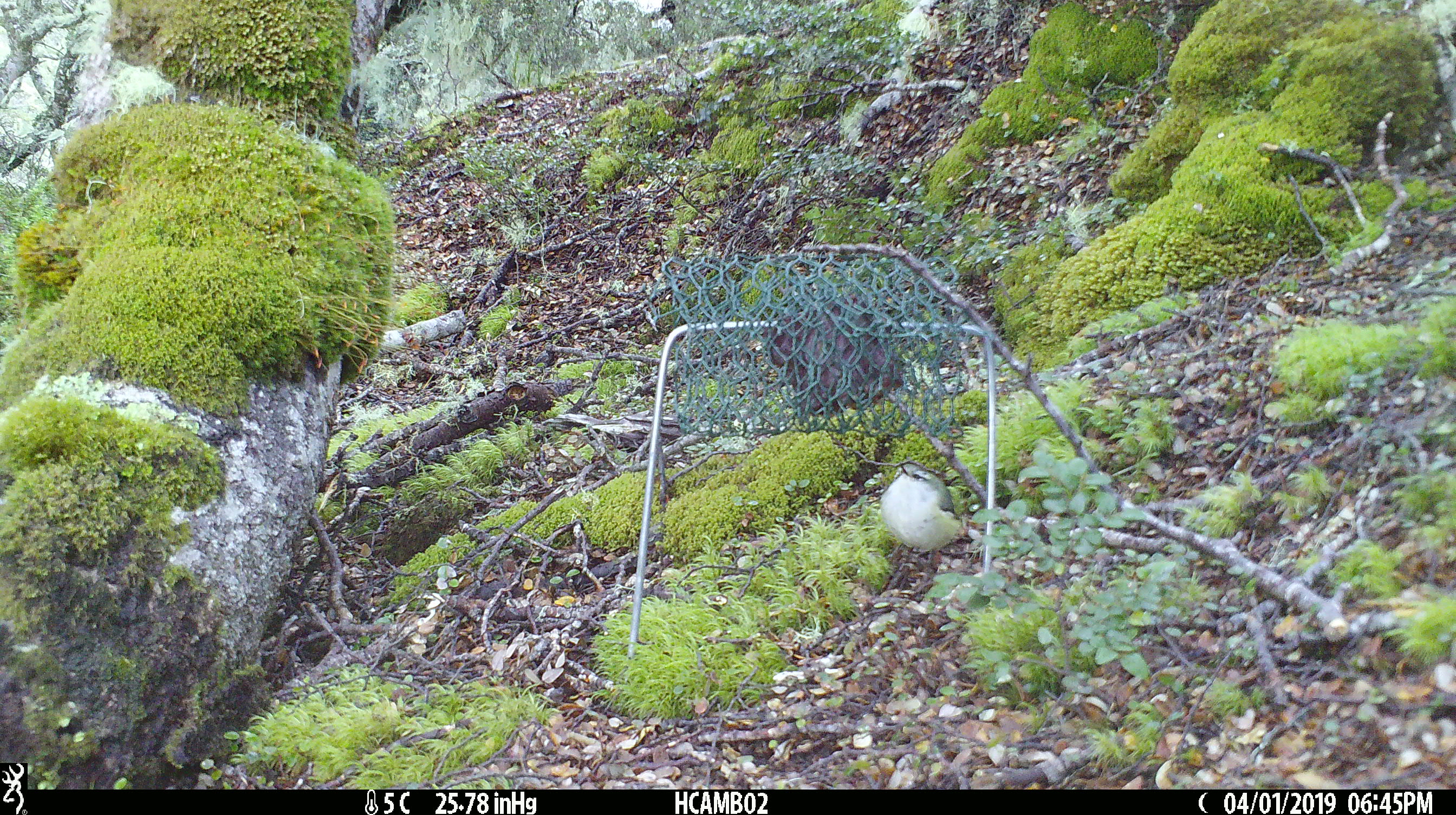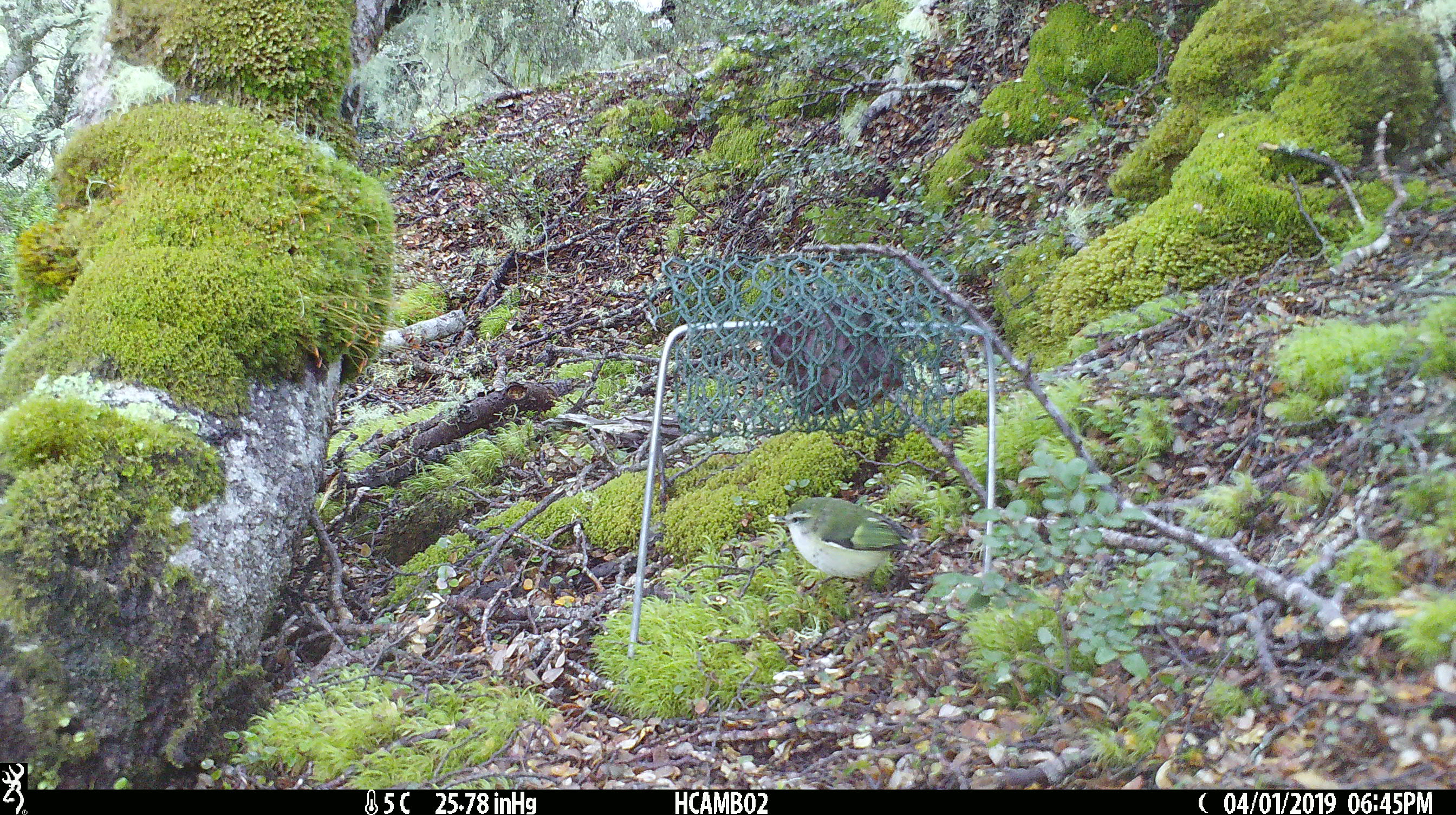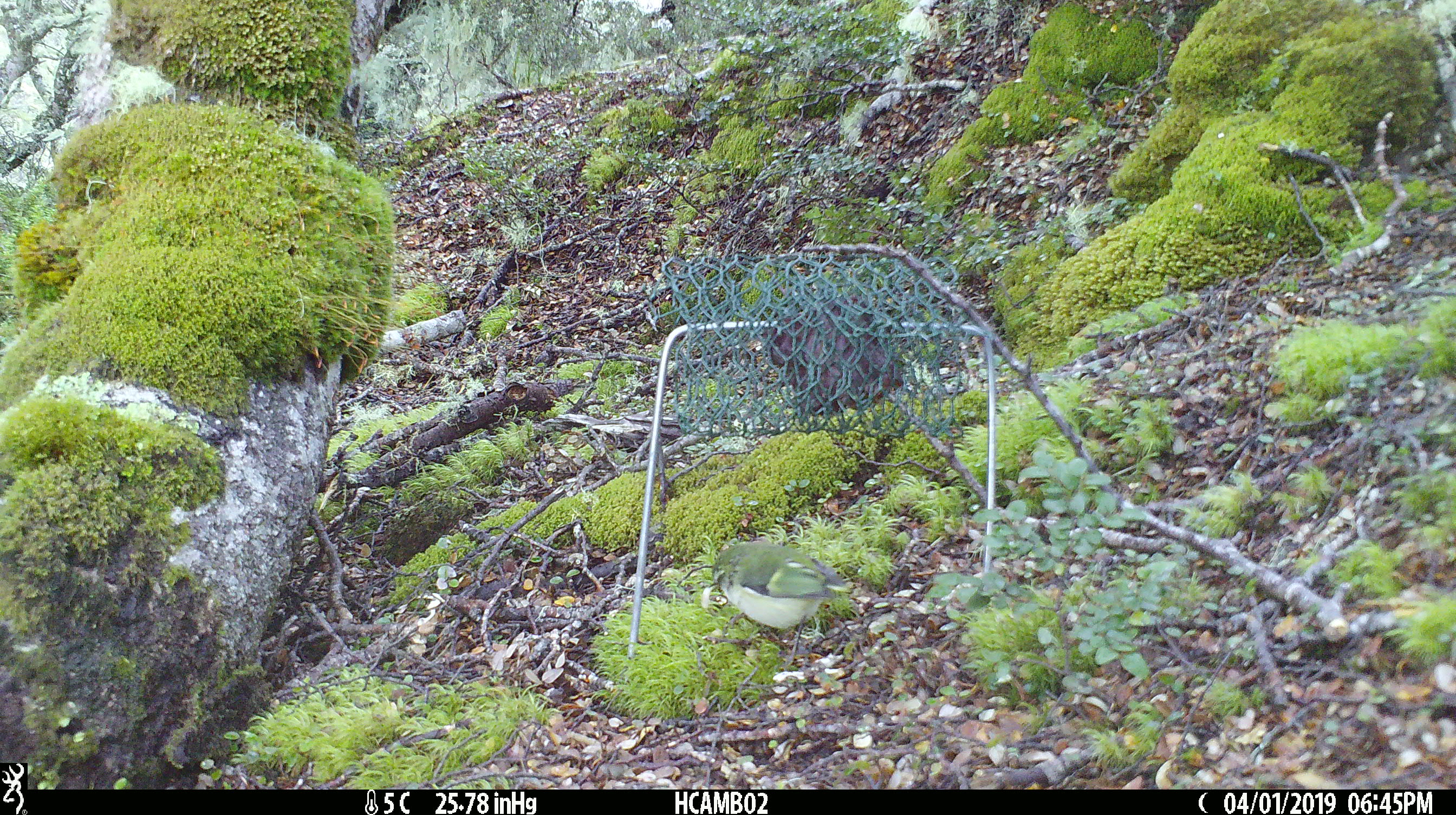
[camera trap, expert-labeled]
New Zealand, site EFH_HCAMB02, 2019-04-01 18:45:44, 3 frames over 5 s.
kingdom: Animalia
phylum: Chordata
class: Aves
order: Passeriformes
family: Acanthisittidae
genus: Acanthisitta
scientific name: Acanthisitta chloris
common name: rifleman